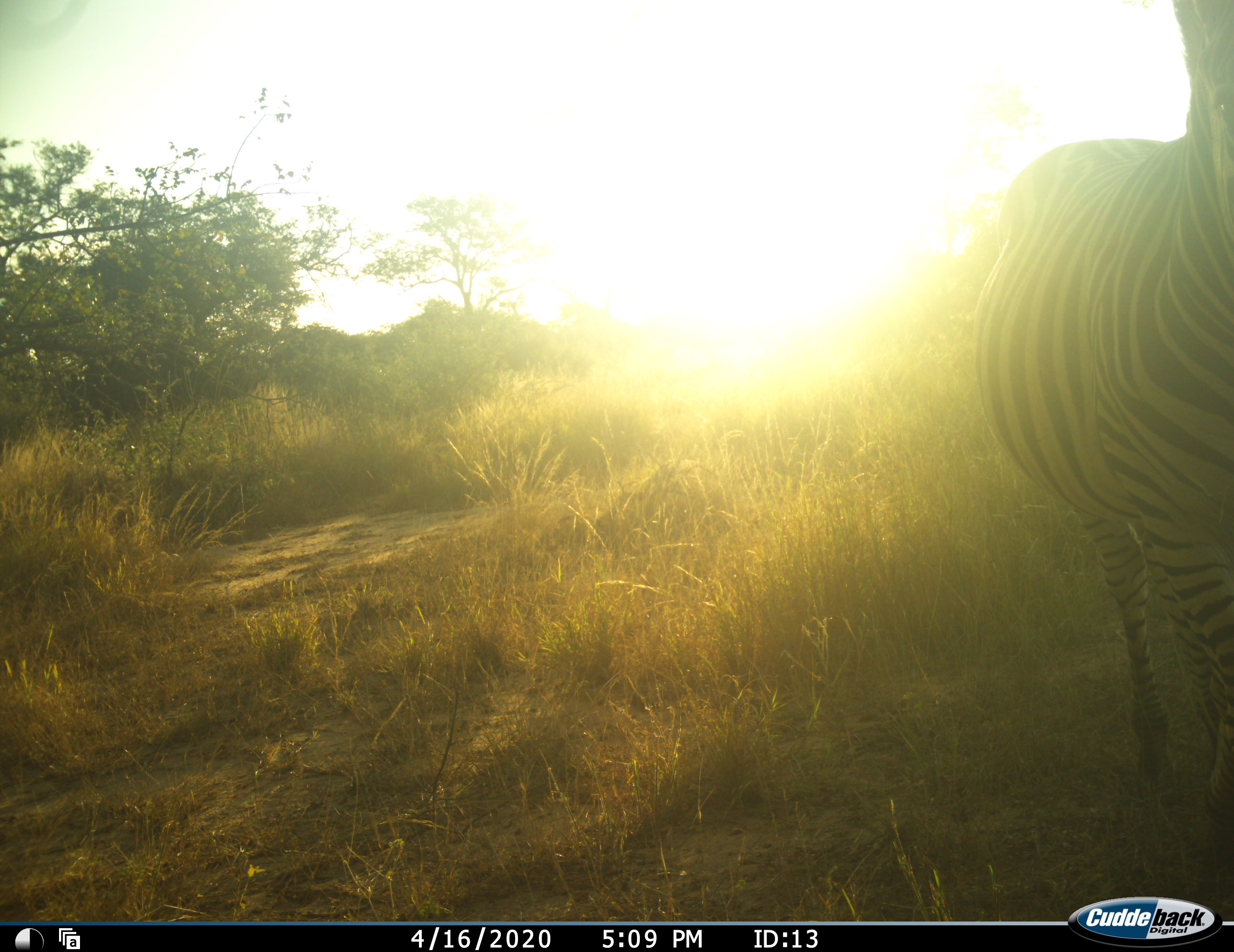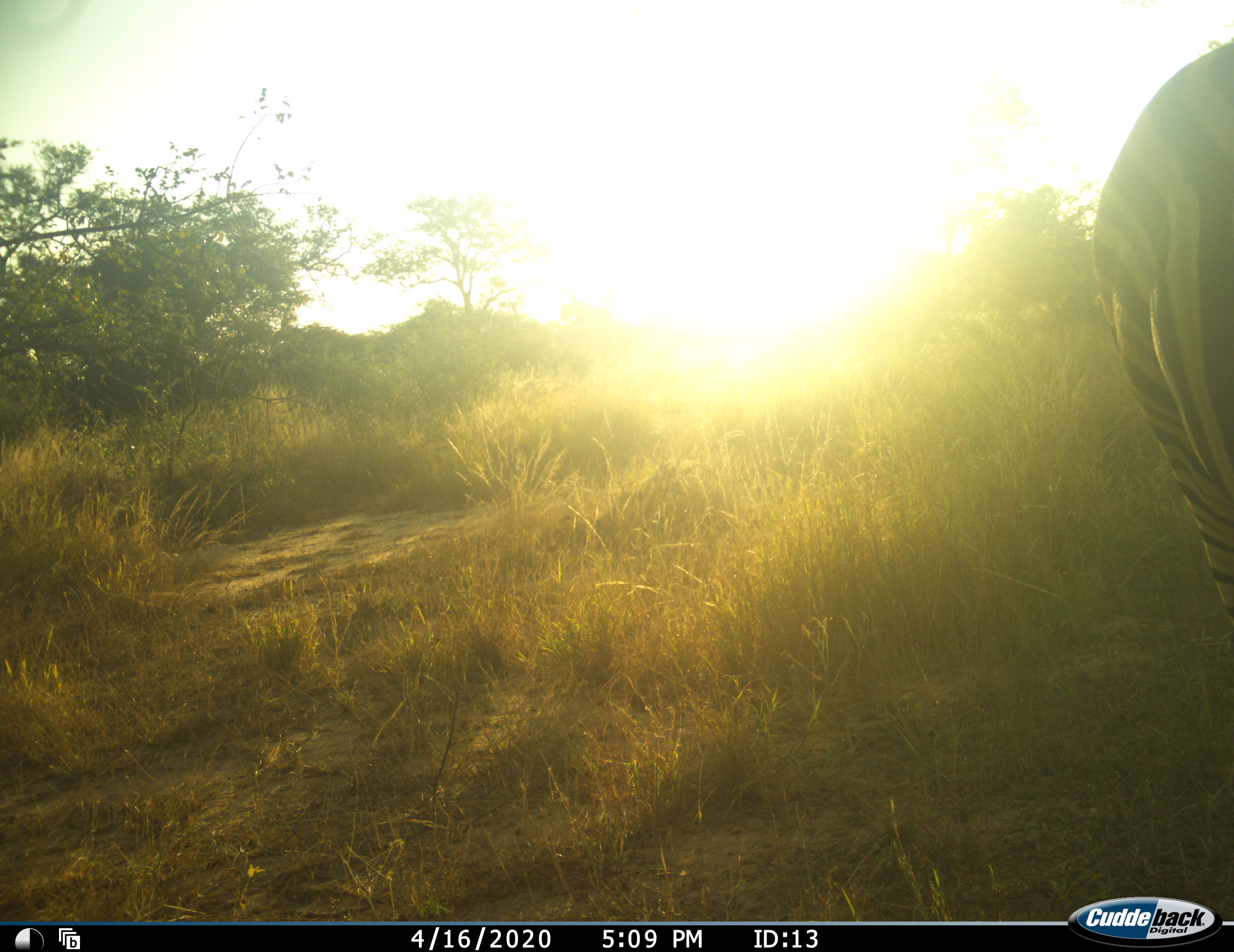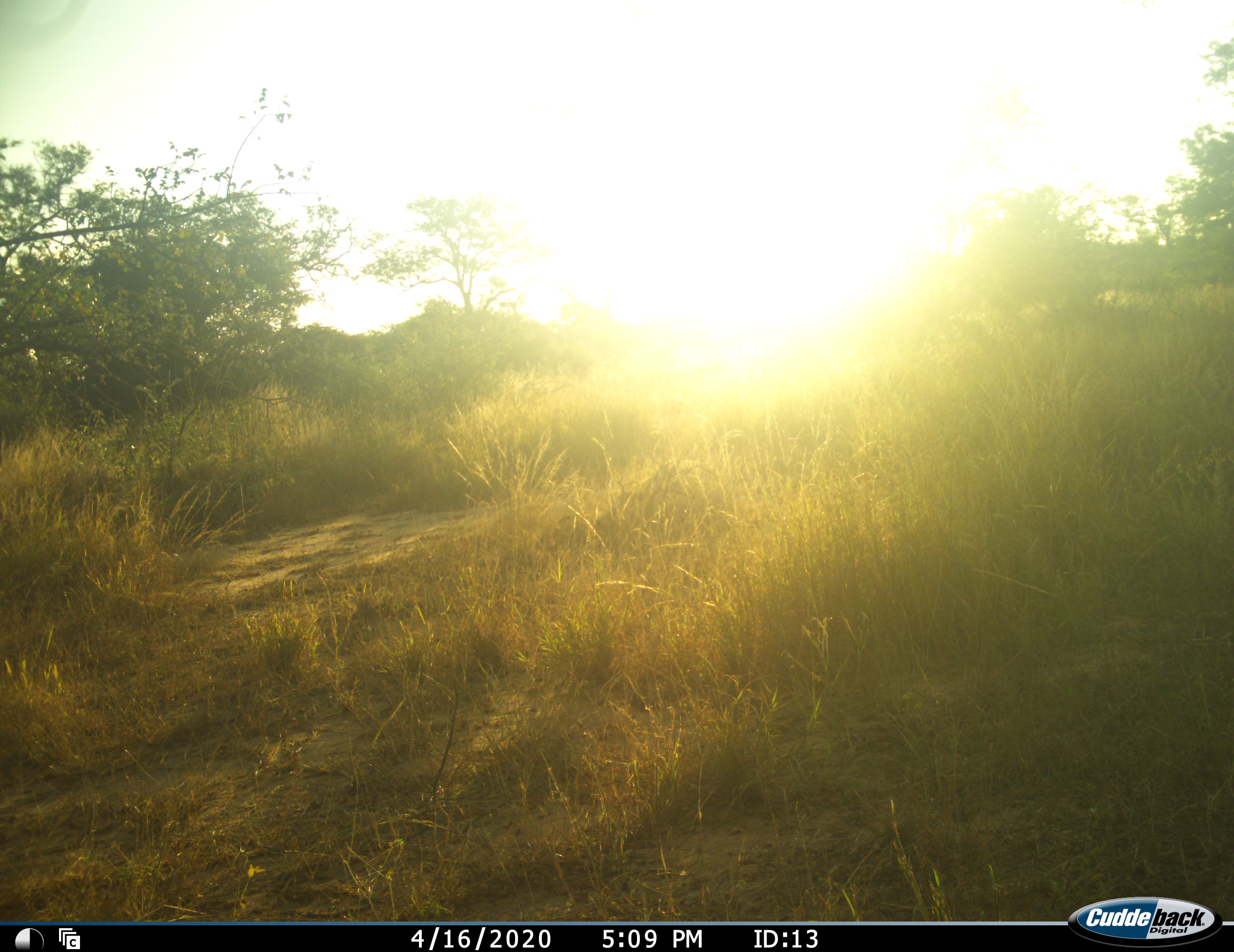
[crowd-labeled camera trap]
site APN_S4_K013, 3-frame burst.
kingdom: Animalia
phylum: Chordata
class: Mammalia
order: Perissodactyla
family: Equidae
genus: Equus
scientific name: Equus quagga burchellii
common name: burchell's zebra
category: zebraburchells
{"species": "zebraburchells (burchell's zebra) (Equus quagga burchellii)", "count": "1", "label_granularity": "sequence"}